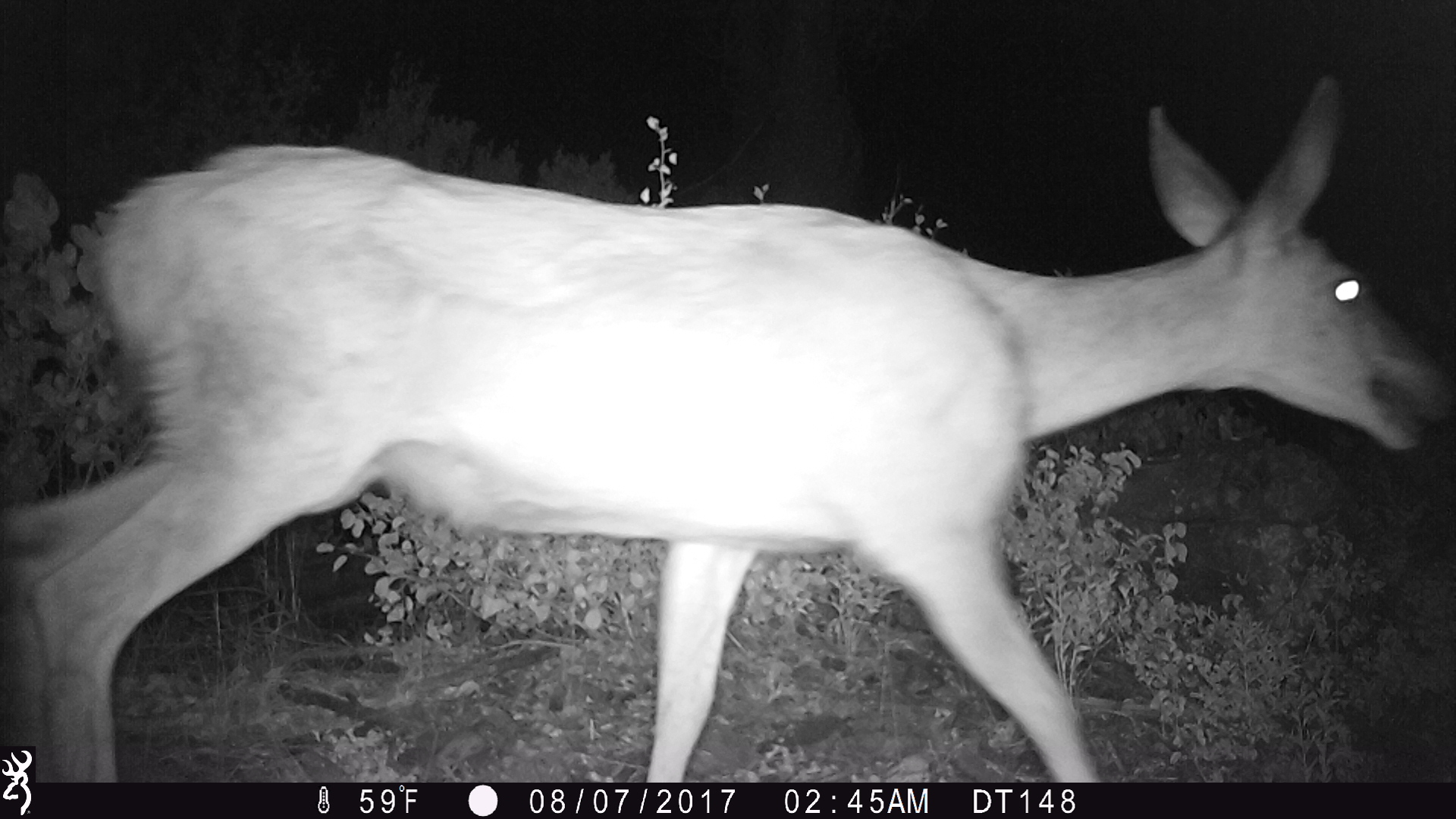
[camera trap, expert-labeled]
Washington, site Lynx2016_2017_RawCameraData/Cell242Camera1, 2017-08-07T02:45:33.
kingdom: Animalia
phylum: Chordata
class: Mammalia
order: Artiodactyla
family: Cervidae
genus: Odocoileus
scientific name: Odocoileus hemionus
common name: mule deer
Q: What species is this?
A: Odocoileus hemionus (mule deer).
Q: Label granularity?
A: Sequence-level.